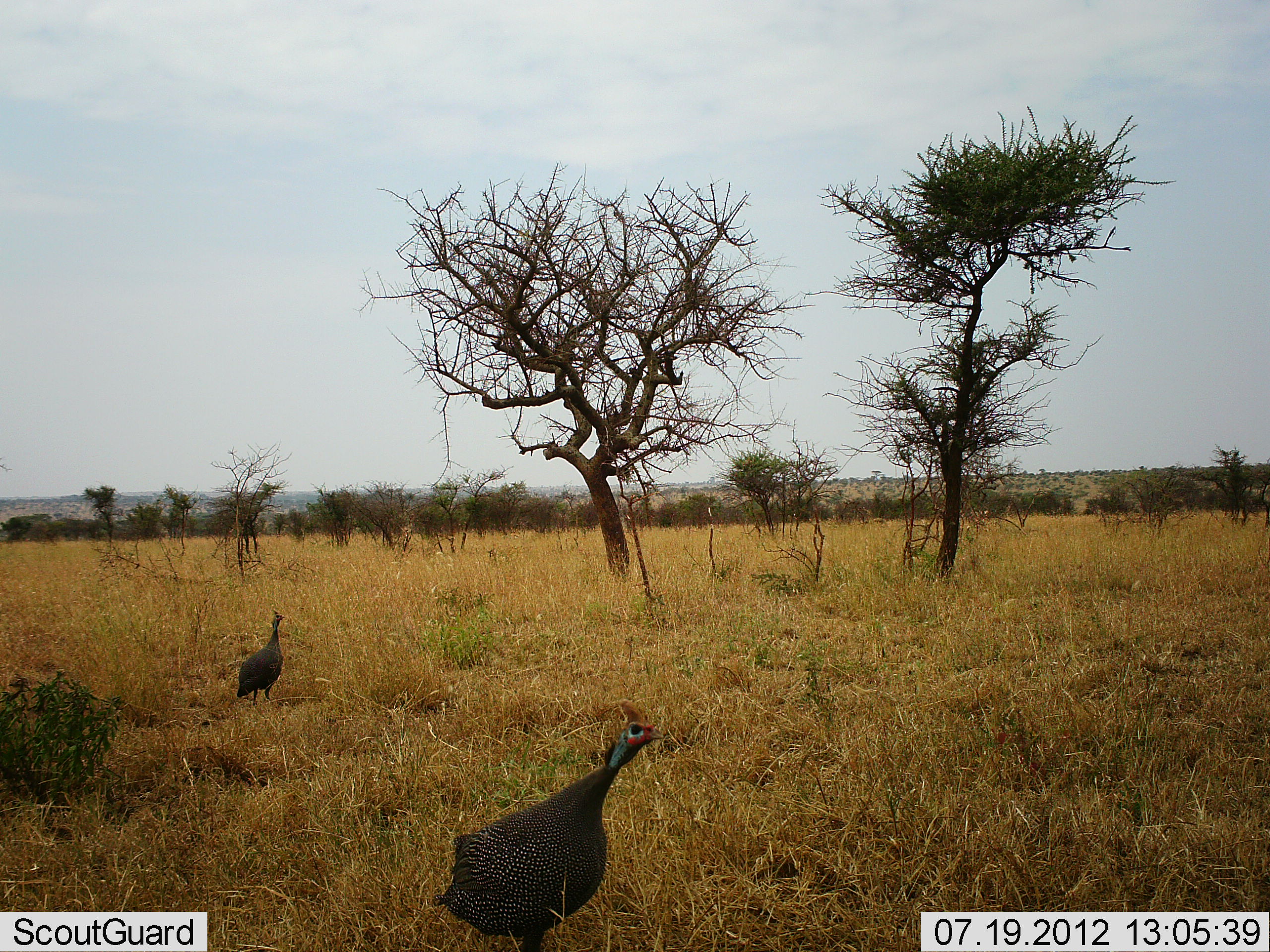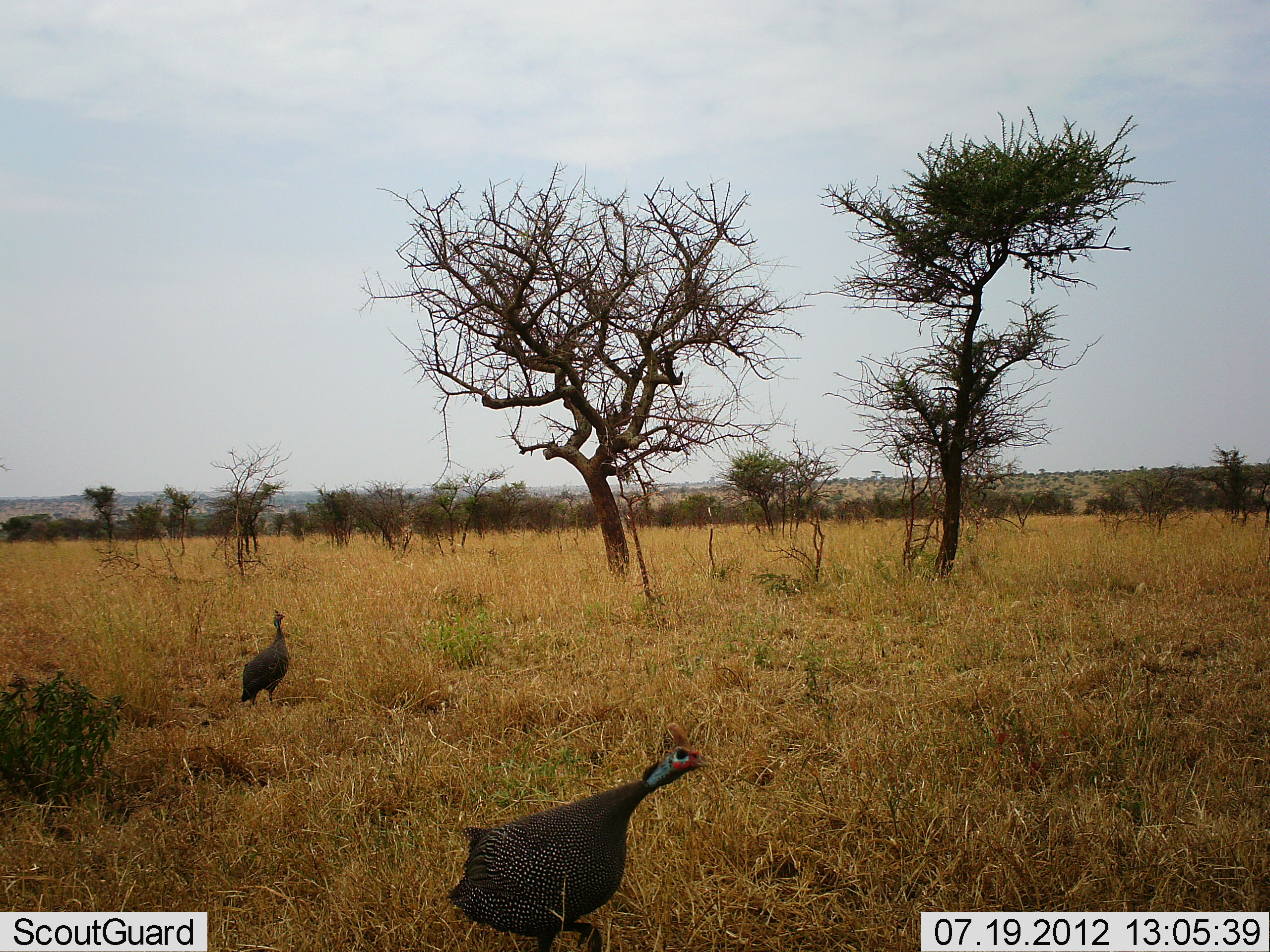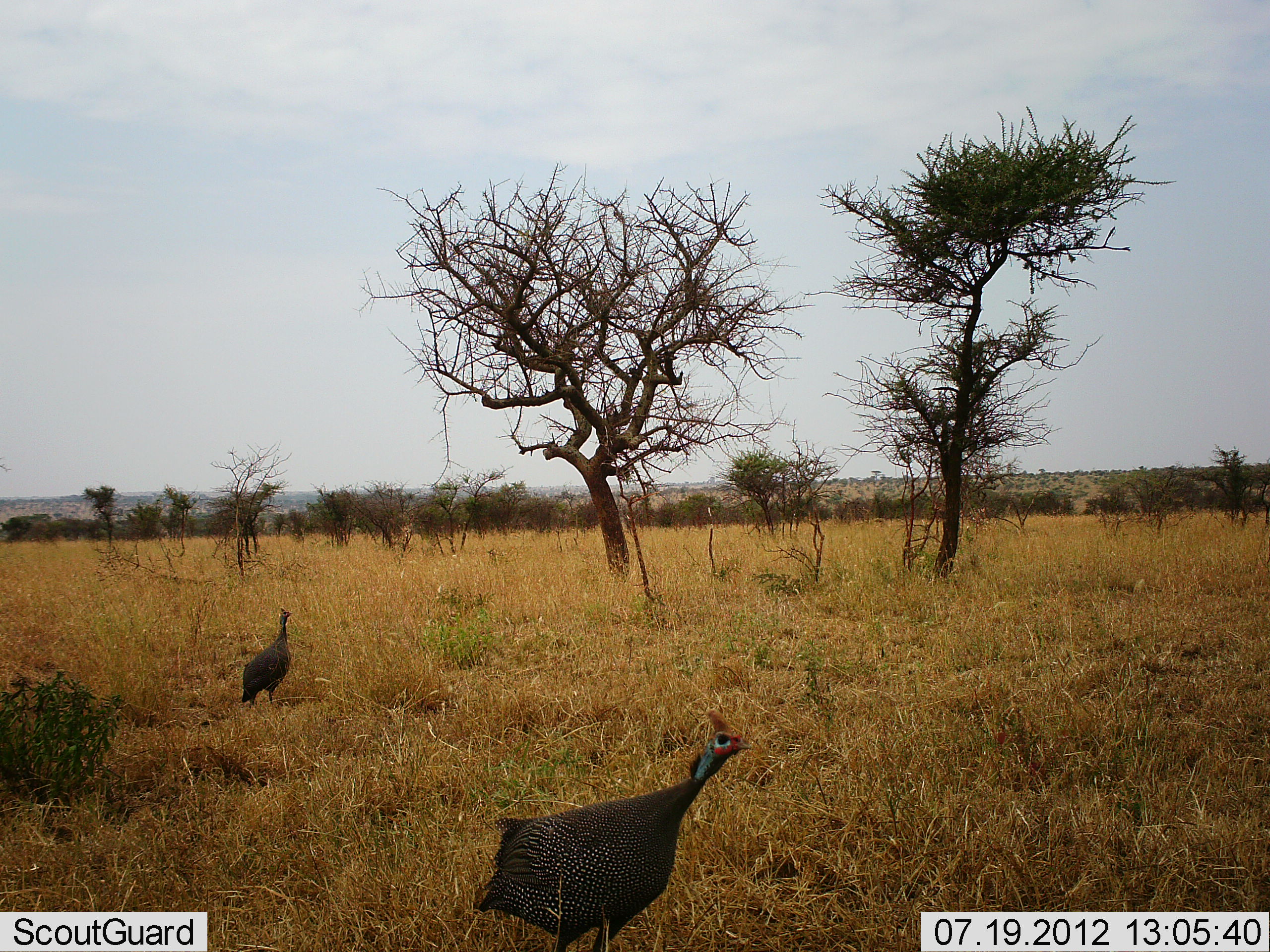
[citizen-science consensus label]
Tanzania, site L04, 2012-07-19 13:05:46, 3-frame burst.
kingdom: Animalia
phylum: Chordata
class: Aves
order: Galliformes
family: Numididae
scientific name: Numididae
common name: guinea fowl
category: guineafowl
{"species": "guineafowl (guinea fowl) (Numididae)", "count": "2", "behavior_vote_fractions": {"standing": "70%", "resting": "0%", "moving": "40%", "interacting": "0%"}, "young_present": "0%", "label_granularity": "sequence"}